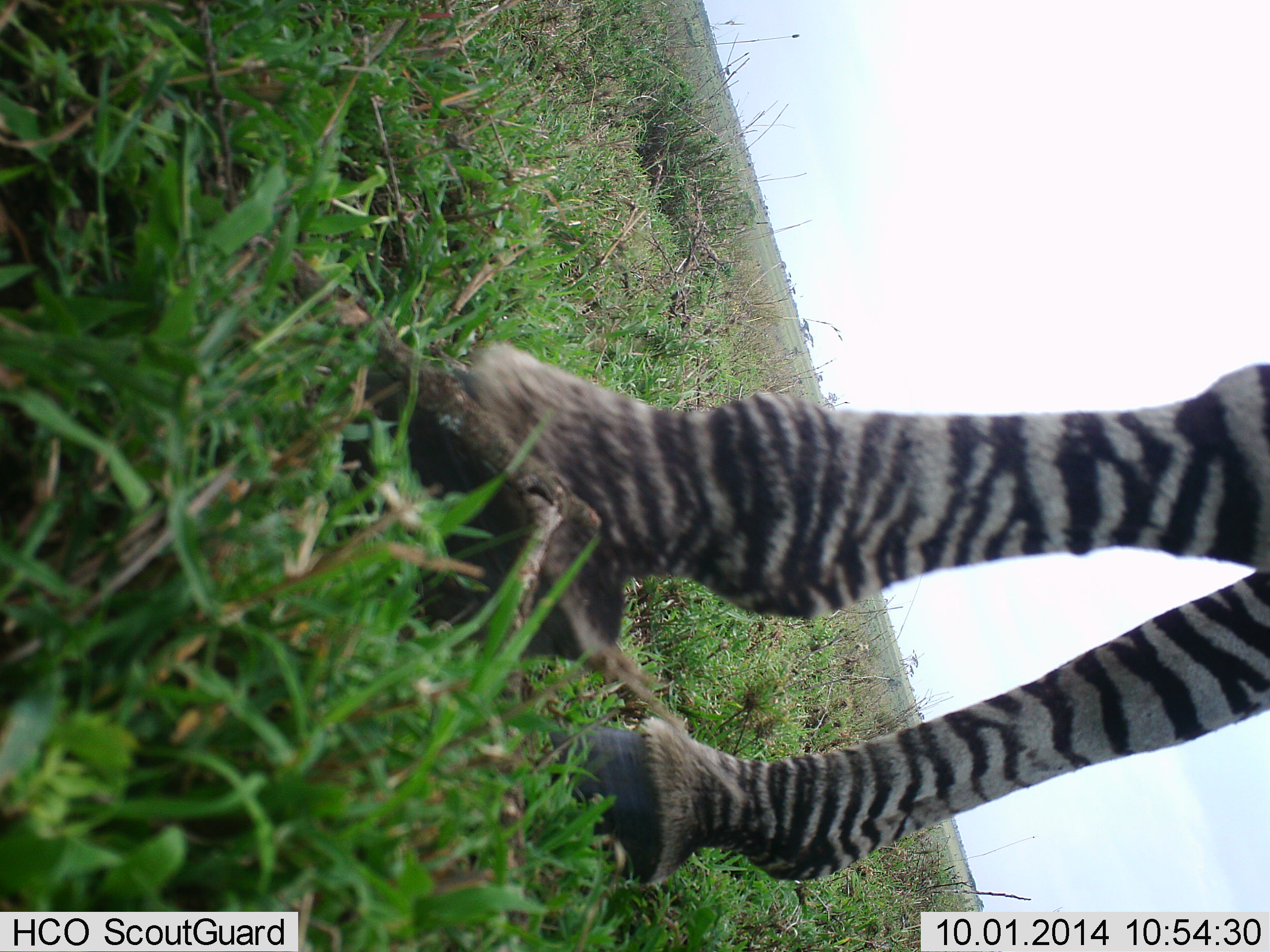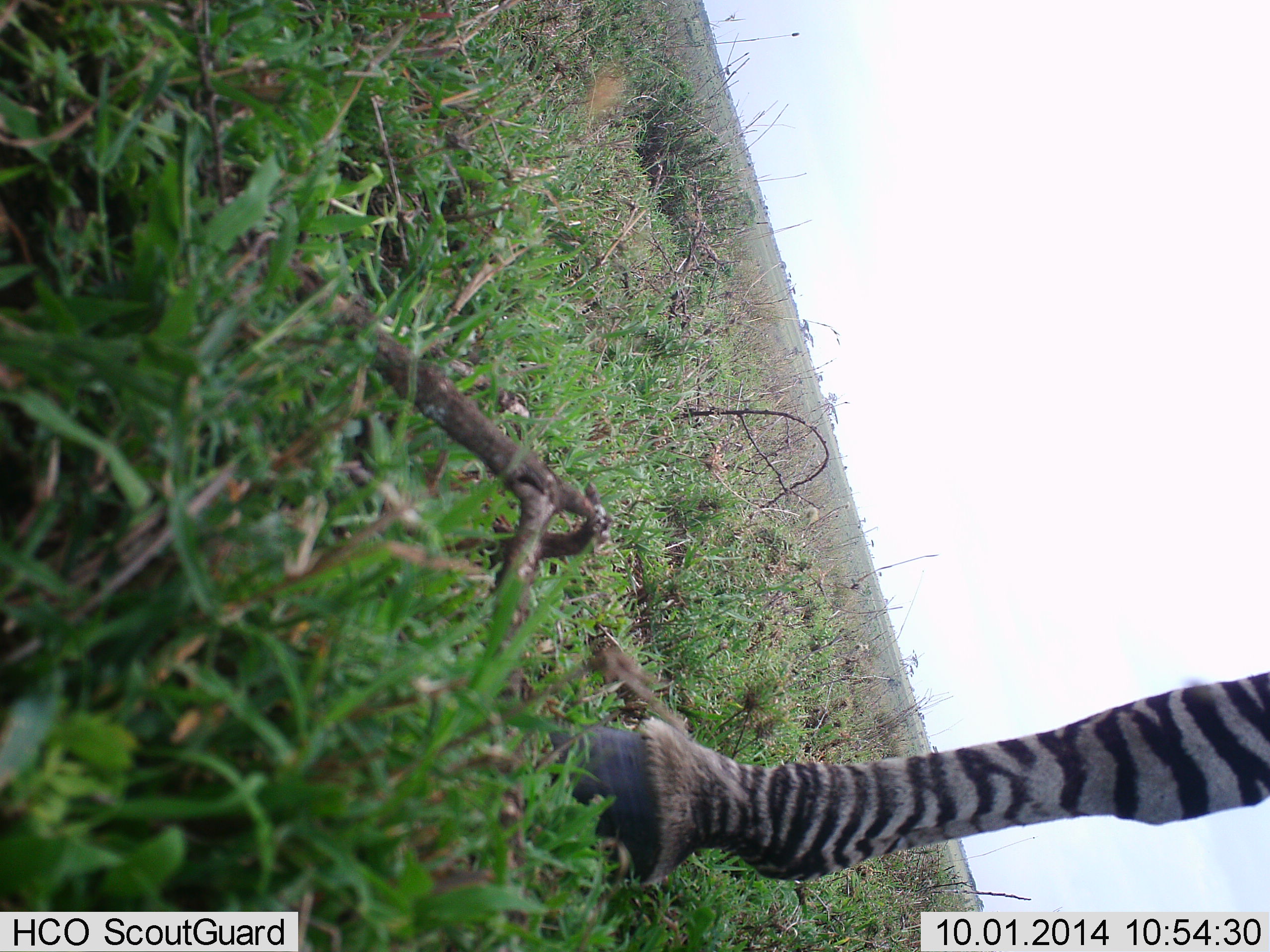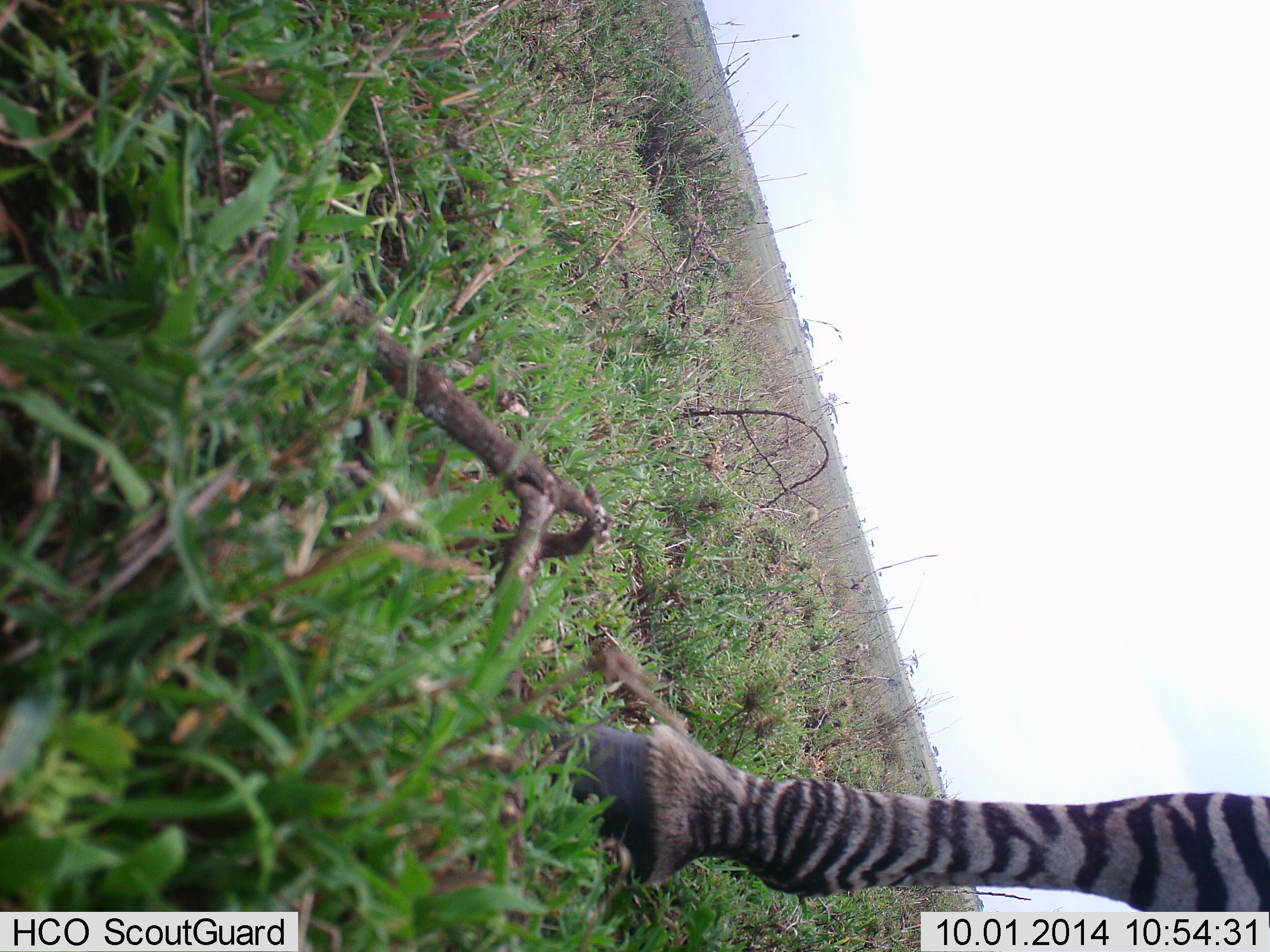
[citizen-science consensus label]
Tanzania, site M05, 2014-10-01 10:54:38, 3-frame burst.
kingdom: Animalia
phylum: Chordata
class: Mammalia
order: Perissodactyla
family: Equidae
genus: Equus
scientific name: Equus quagga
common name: plains zebra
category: zebra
Zebra (plains zebra) (Equus quagga), count 1. Behavior (volunteer vote fractions): standing 60%, resting 0%, moving 40%, interacting 0%. Young present (vote fraction): 0%. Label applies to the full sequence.